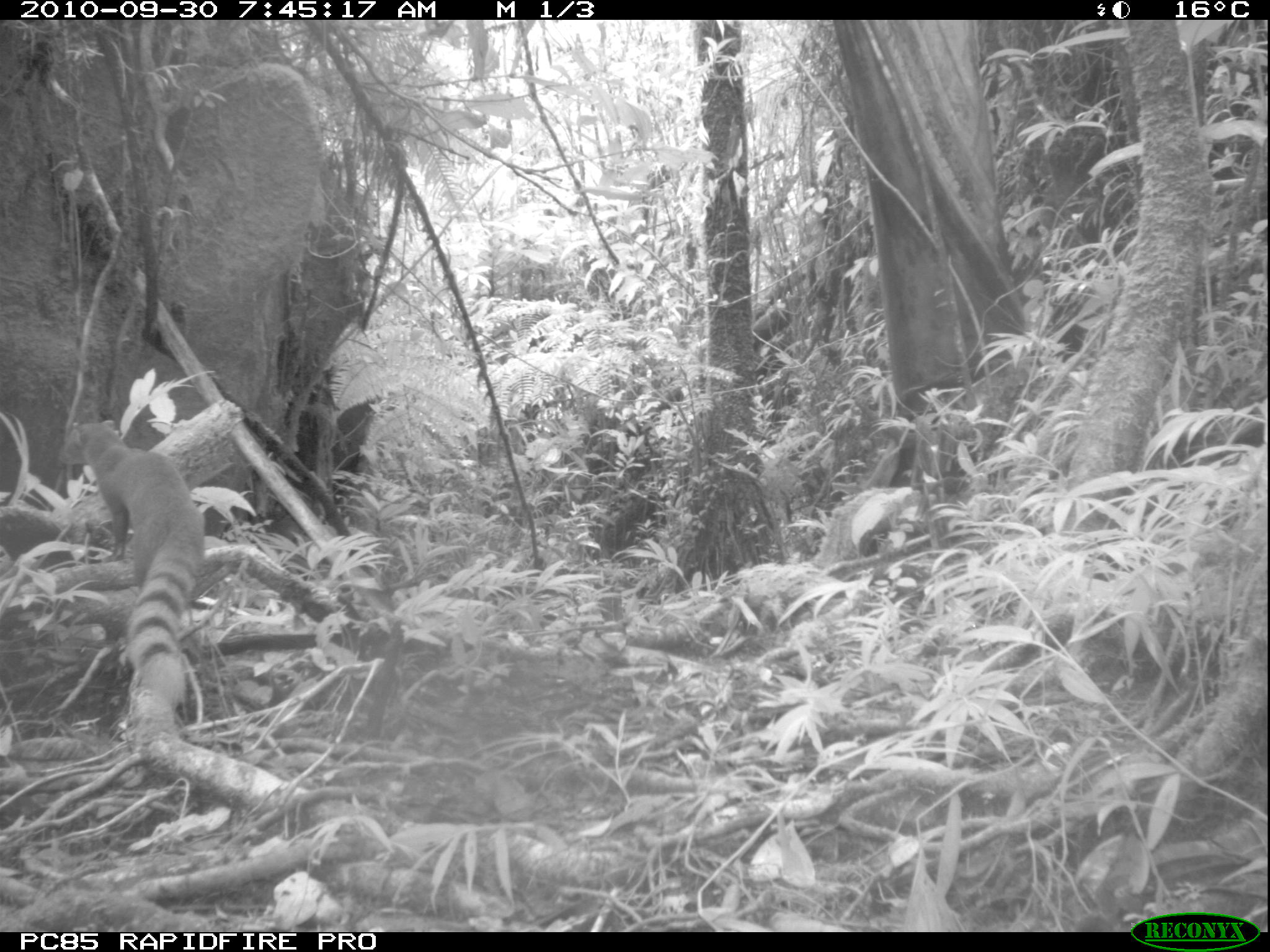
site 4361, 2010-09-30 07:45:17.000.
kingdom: Animalia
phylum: Chordata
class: Mammalia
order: Carnivora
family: Eupleridae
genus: Galidia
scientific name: Galidia elegans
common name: ring-tailed vontsira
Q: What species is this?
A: Galidia elegans (ring-tailed vontsira).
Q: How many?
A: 1.